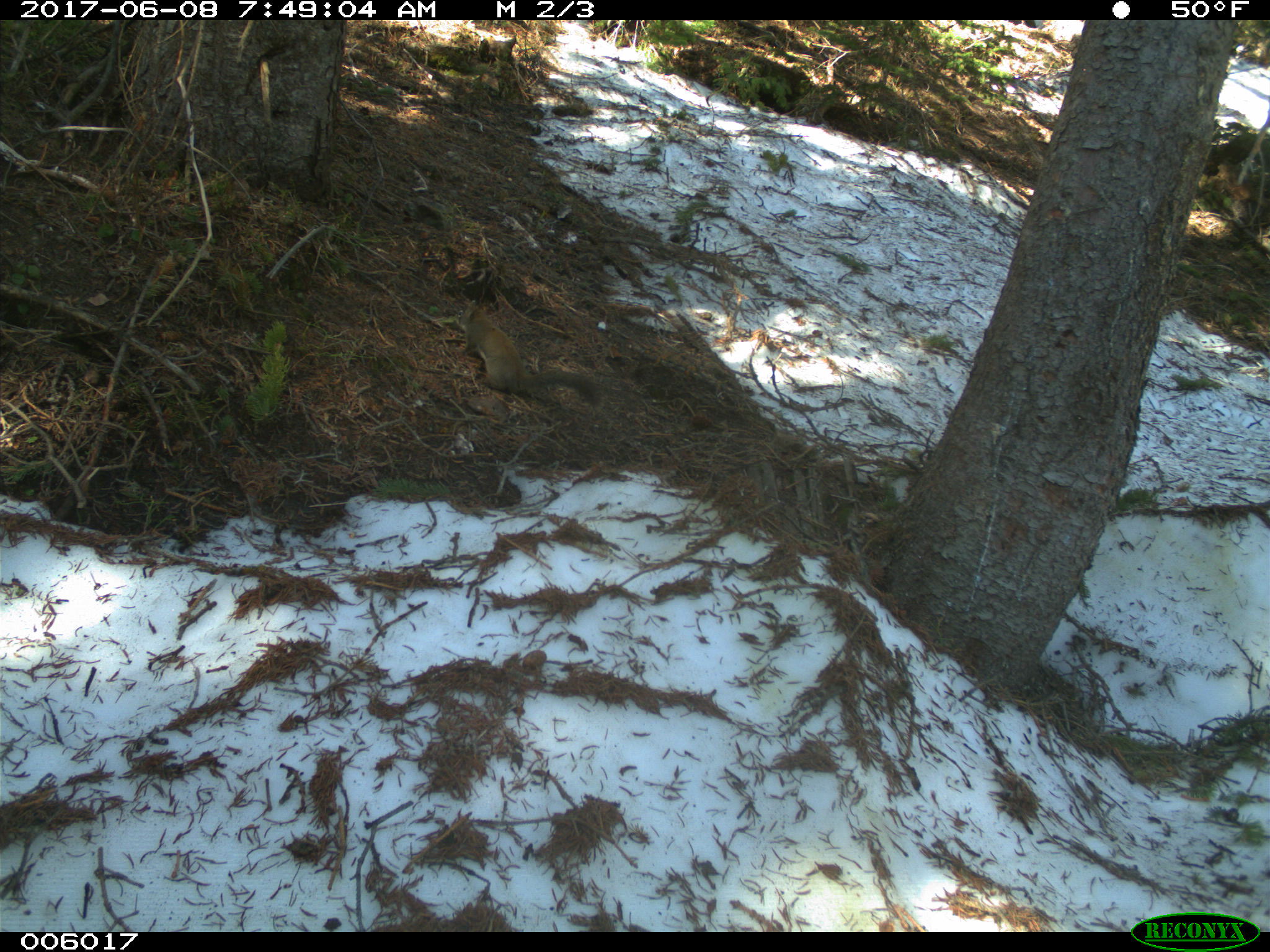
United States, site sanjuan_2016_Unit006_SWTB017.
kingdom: Animalia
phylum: Chordata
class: Mammalia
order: Rodentia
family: Sciuridae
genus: Tamiasciurus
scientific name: Tamiasciurus hudsonicus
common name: american red squirrel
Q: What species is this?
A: Tamiasciurus hudsonicus (american red squirrel).